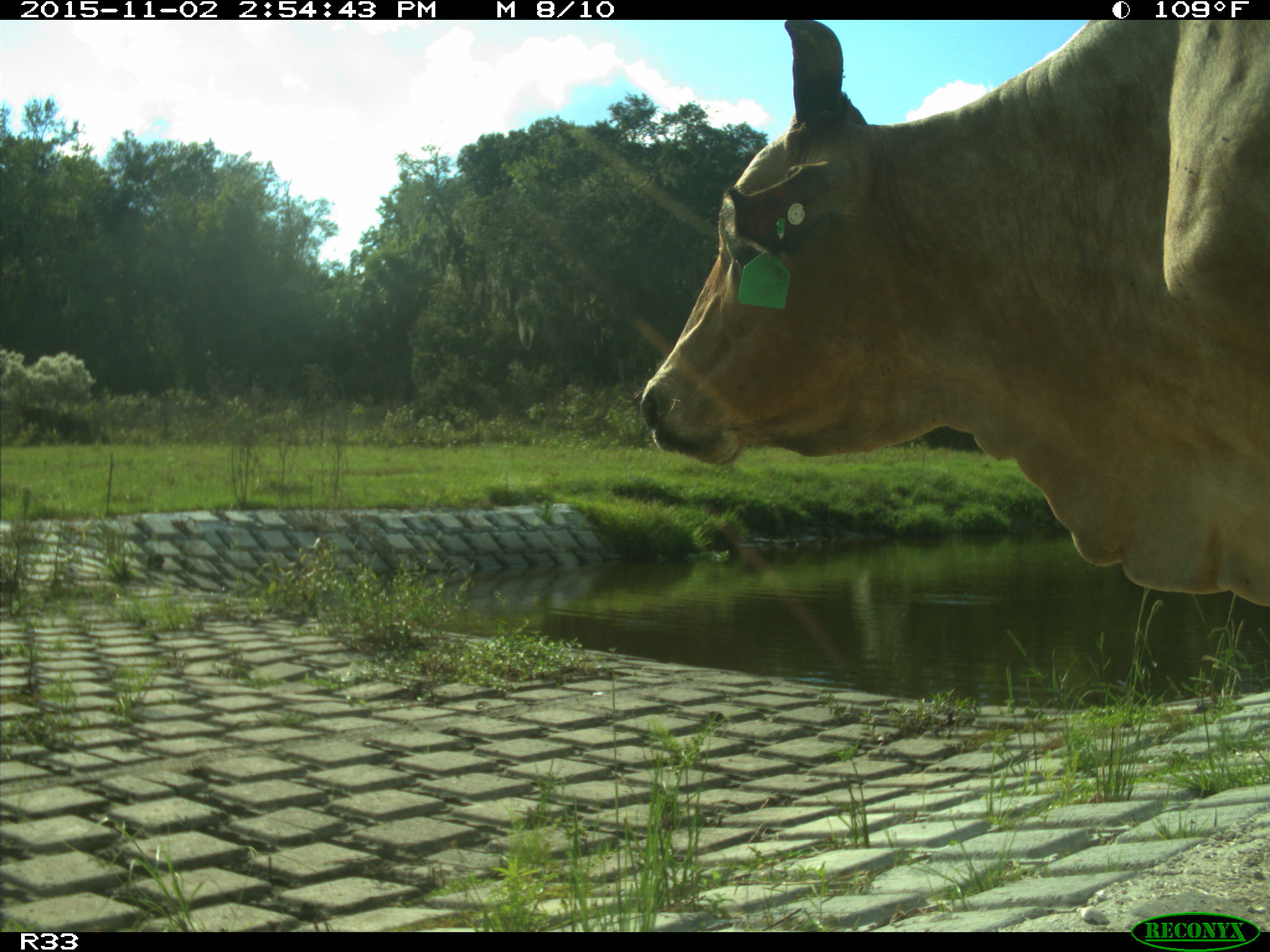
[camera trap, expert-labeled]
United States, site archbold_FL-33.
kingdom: Animalia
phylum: Chordata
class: Mammalia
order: Artiodactyla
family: Bovidae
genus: Bos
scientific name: Bos taurus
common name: domestic cow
Bos taurus (domestic cow).